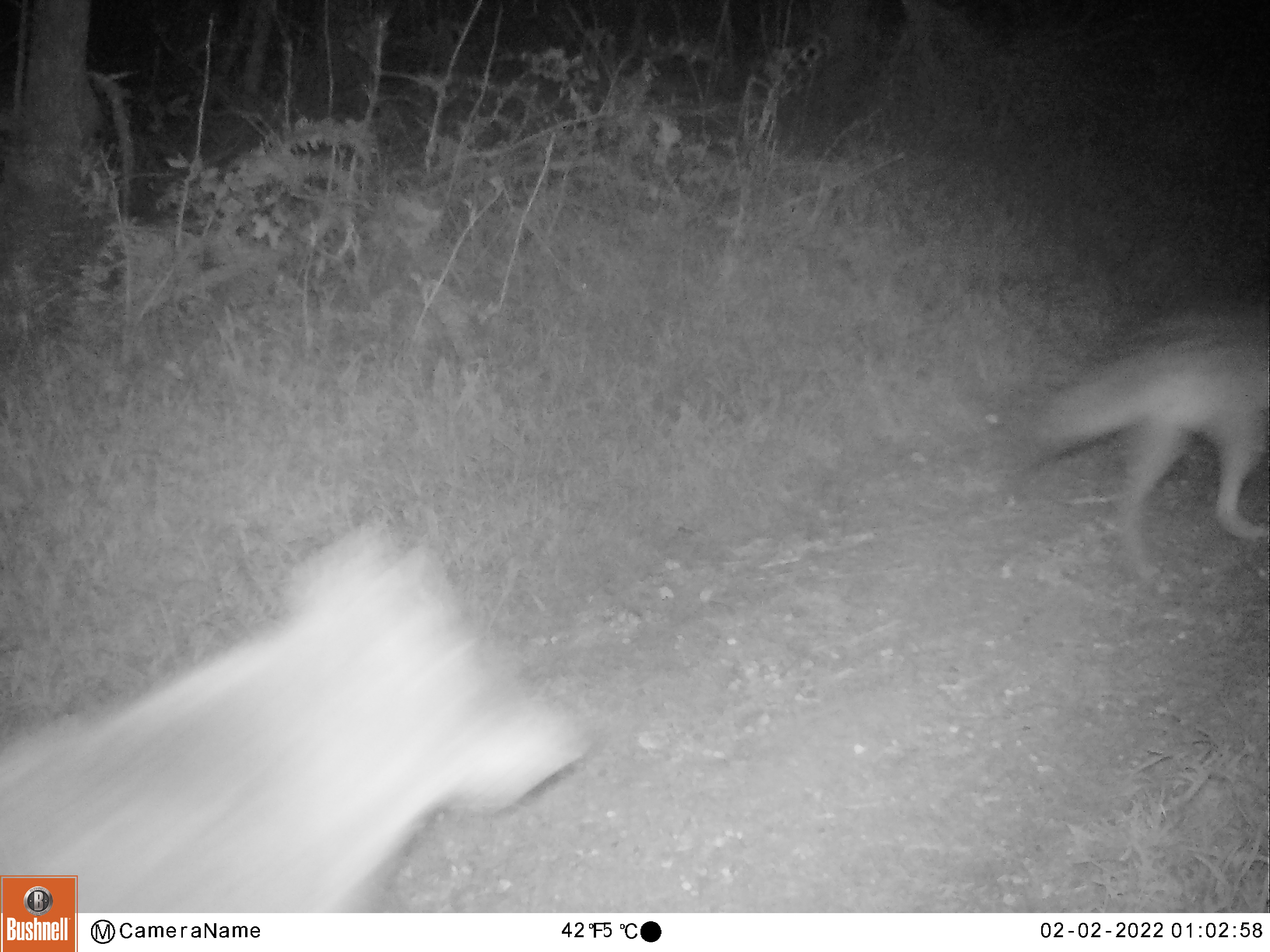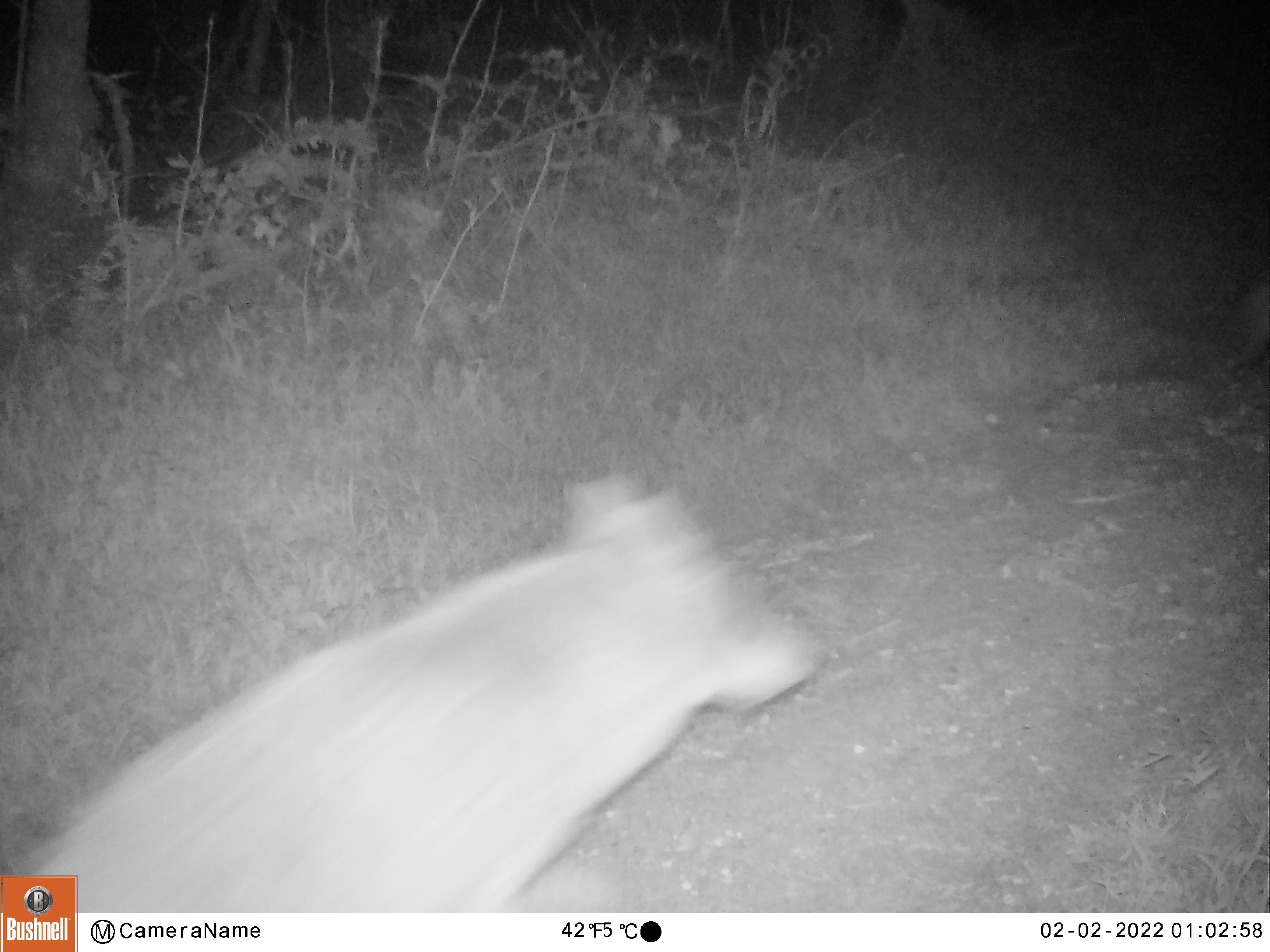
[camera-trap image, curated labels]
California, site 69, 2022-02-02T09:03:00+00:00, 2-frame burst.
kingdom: Animalia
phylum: Chordata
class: Mammalia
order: Carnivora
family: Canidae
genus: Canis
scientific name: Canis latrans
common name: coyote